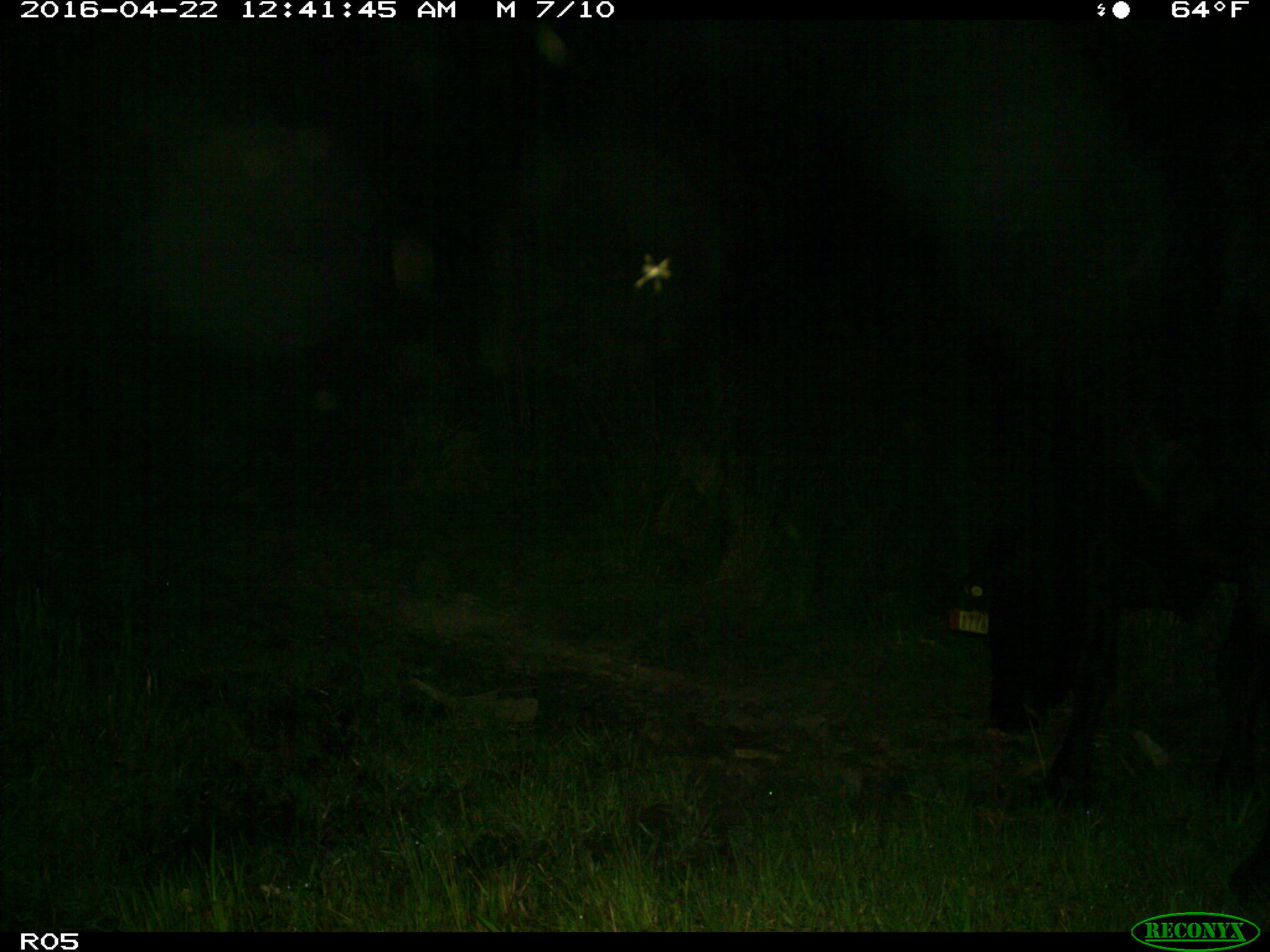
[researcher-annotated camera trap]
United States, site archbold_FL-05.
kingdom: Animalia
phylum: Chordata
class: Mammalia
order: Artiodactyla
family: Bovidae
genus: Bos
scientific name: Bos taurus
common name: domestic cow